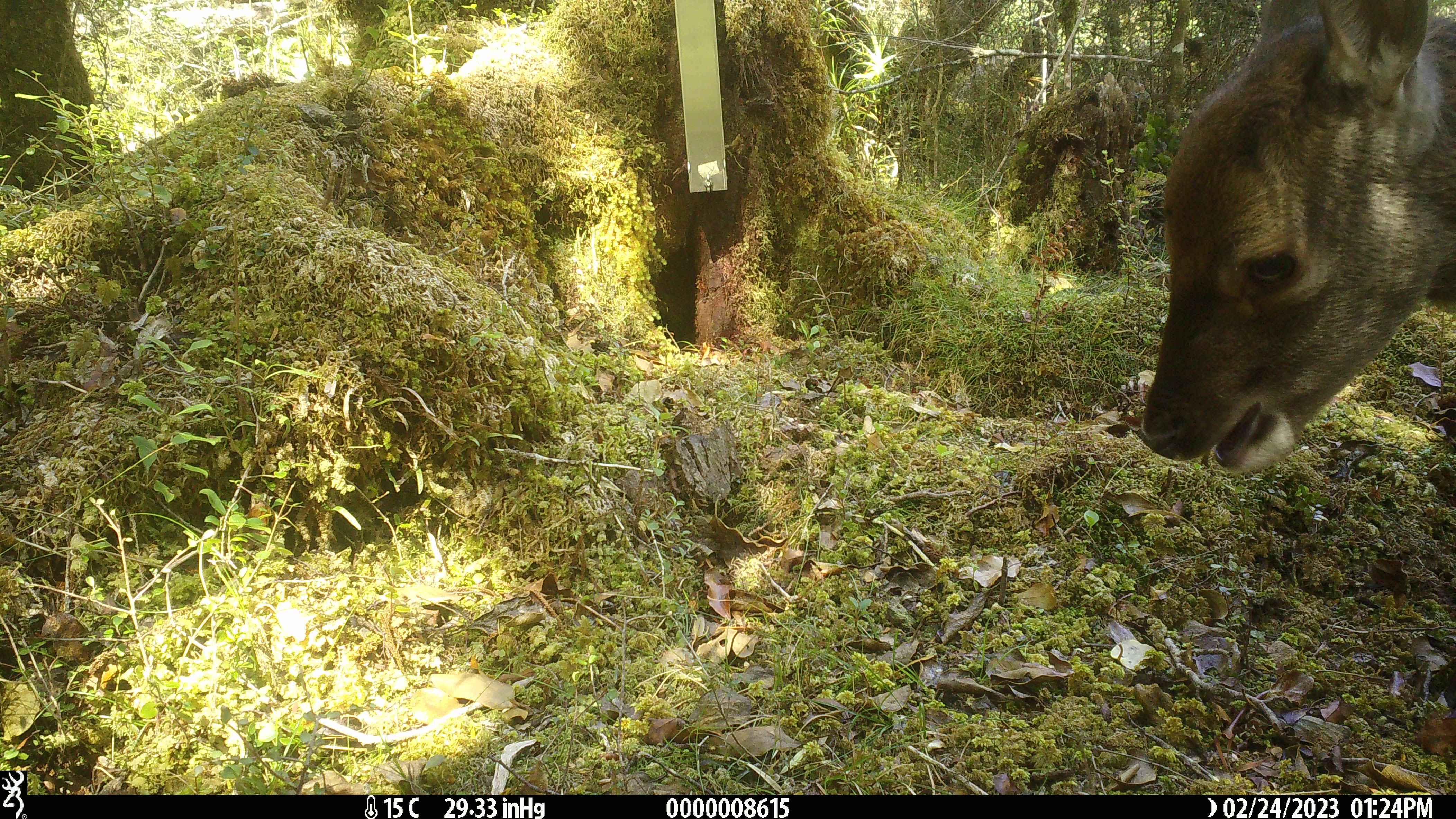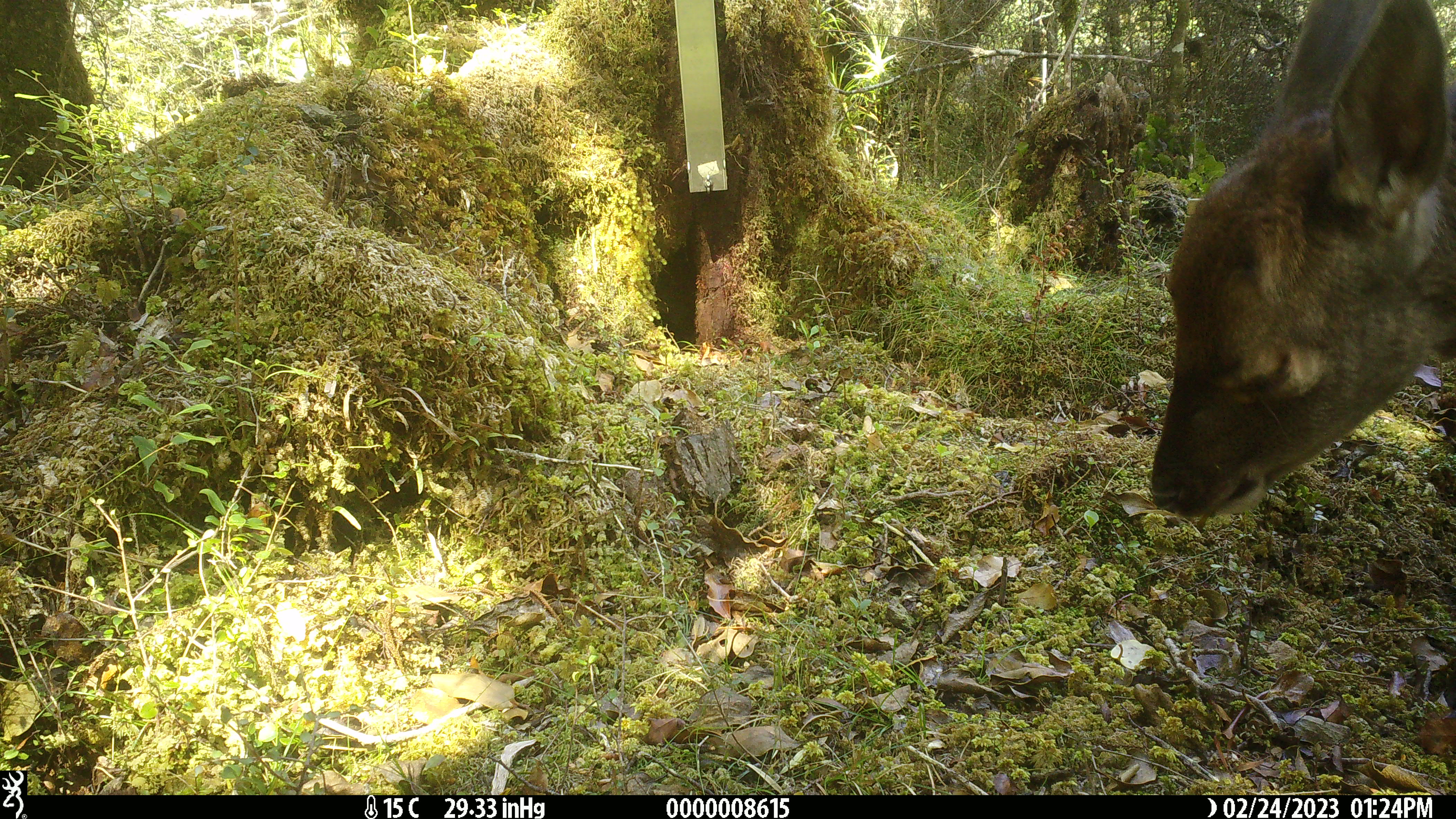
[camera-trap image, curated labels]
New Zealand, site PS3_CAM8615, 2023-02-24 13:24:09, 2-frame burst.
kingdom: Animalia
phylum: Chordata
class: Mammalia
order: Artiodactyla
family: Cervidae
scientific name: Cervidae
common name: deer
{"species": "deer (Cervidae)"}